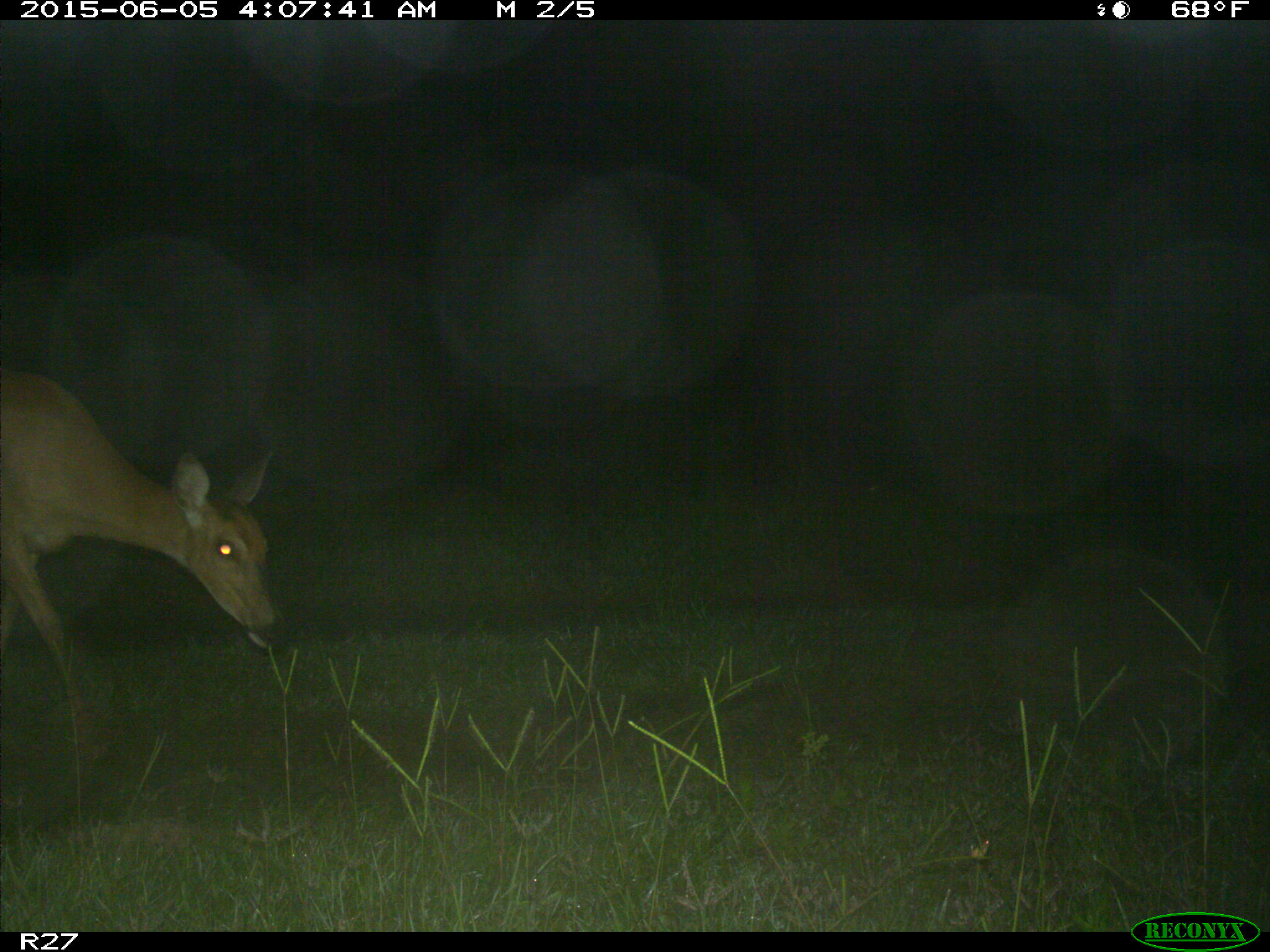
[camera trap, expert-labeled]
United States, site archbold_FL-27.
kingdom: Animalia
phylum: Chordata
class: Mammalia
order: Artiodactyla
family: Cervidae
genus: Odocoileus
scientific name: Odocoileus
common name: deer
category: unidentified deer